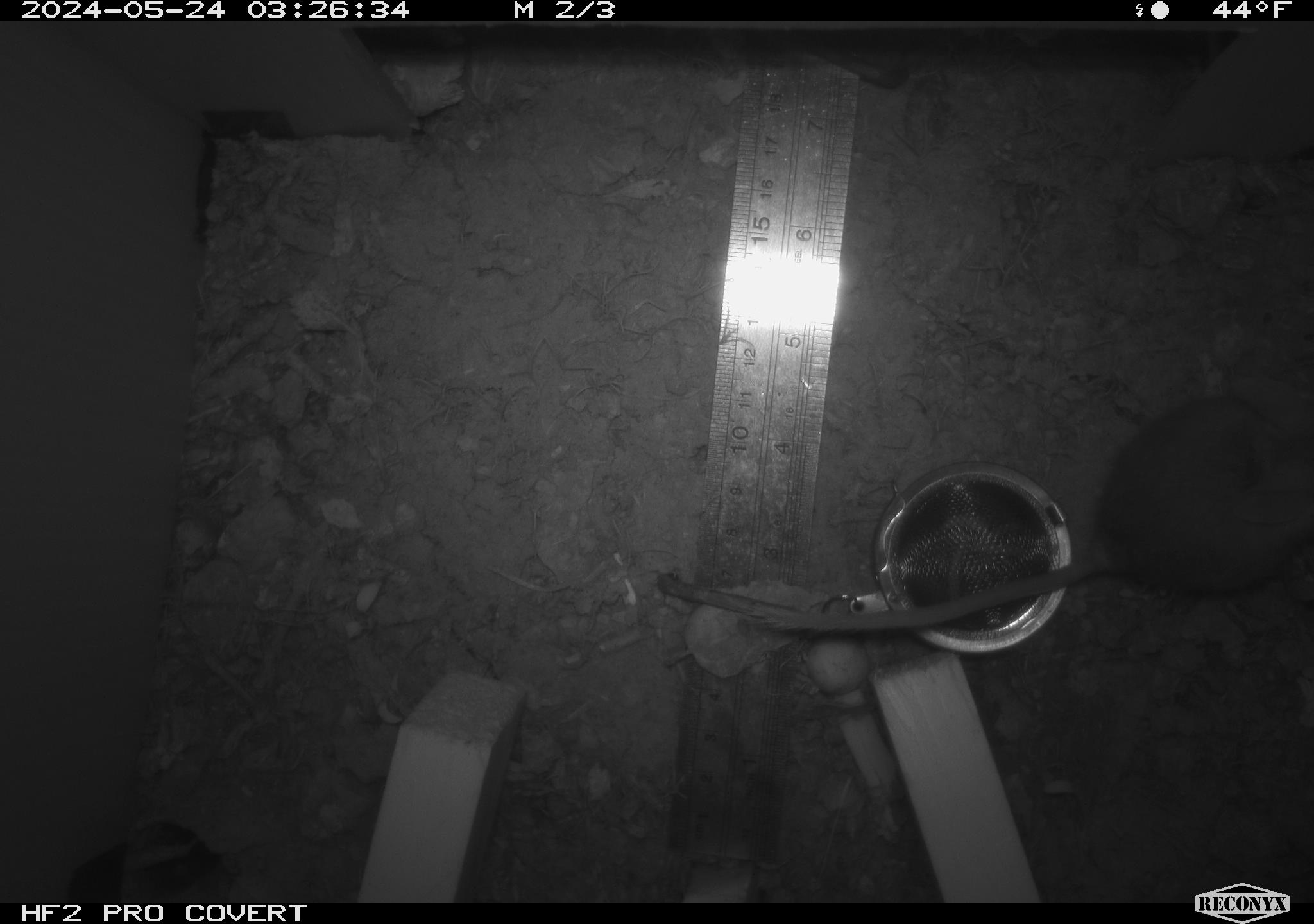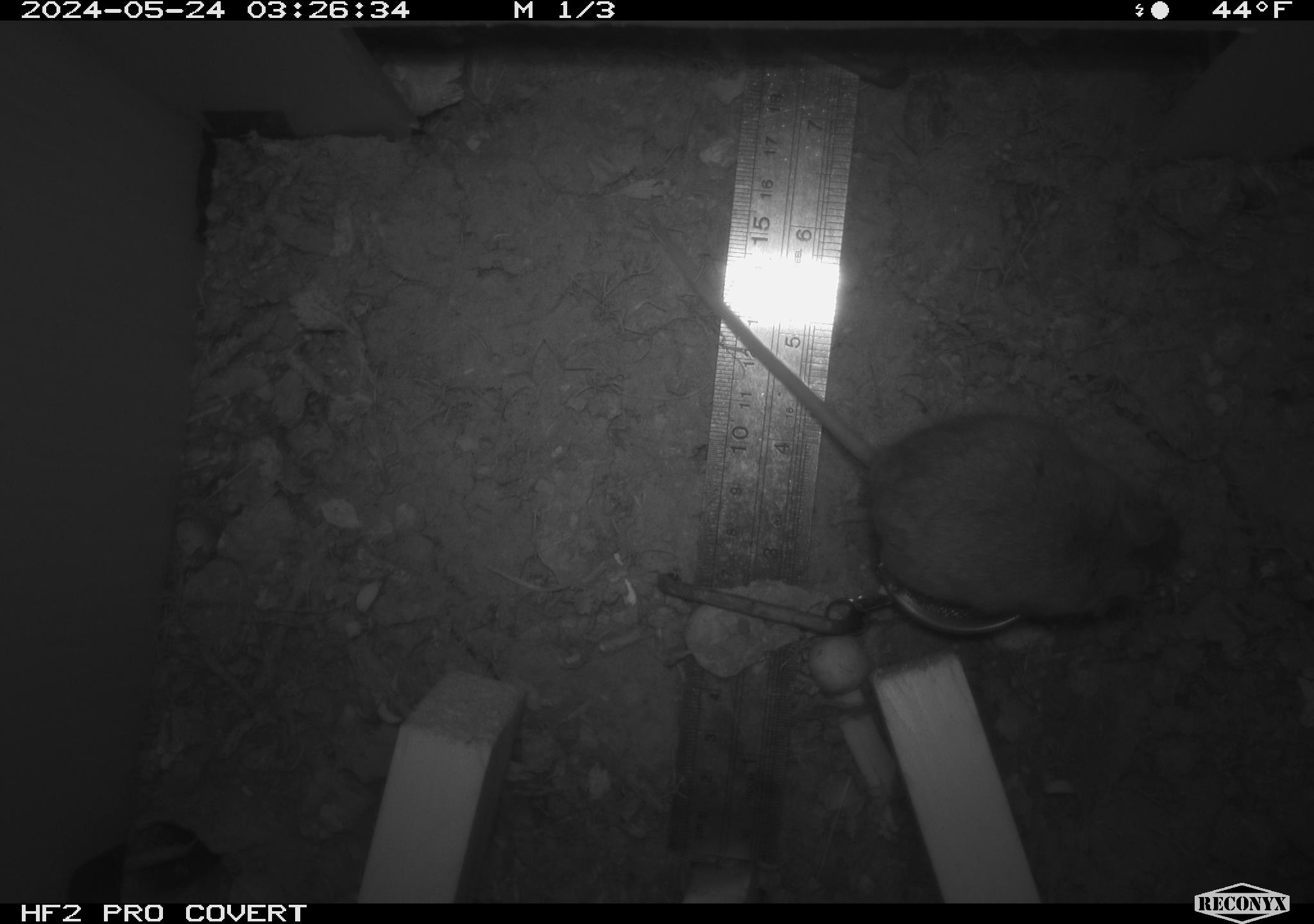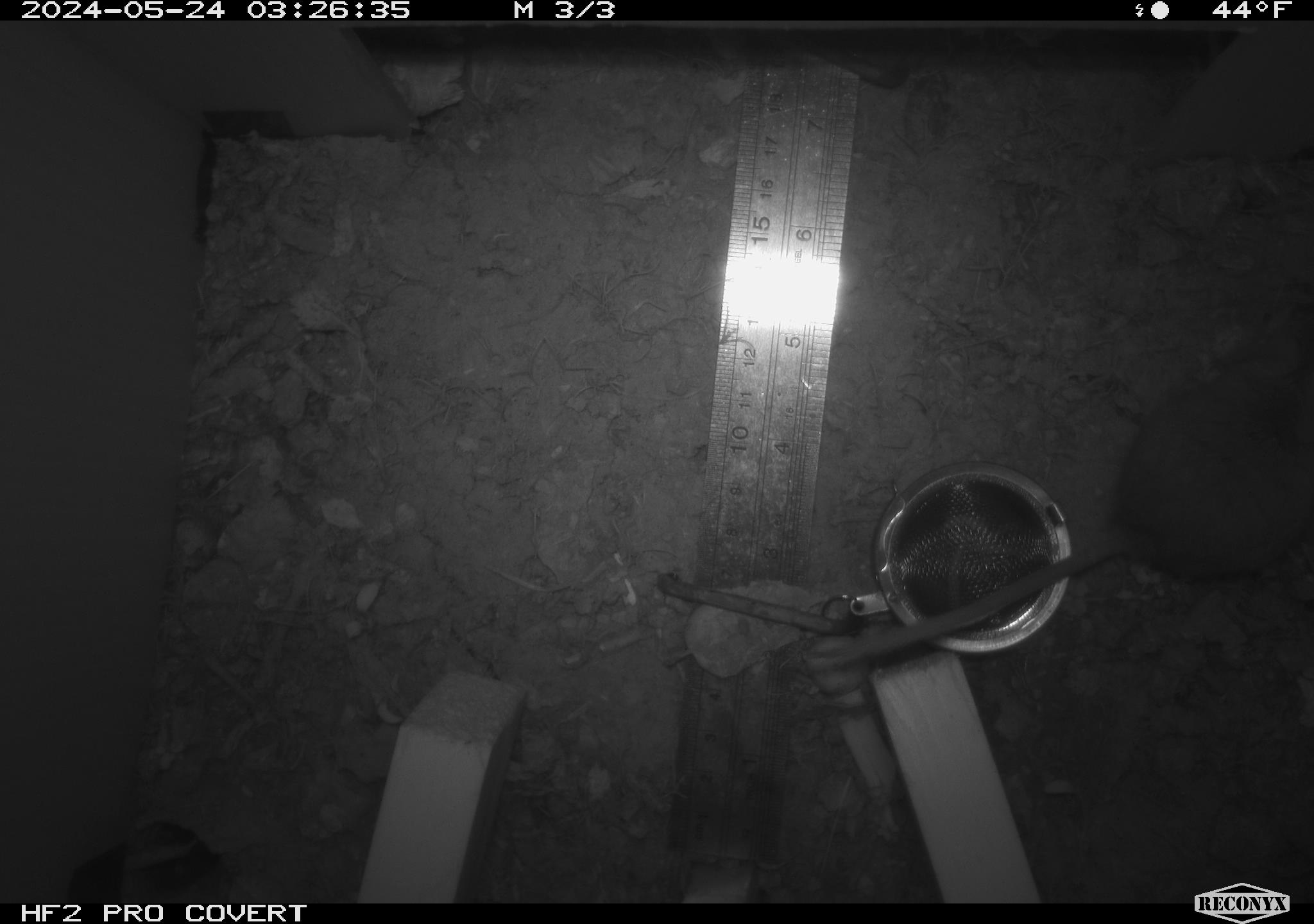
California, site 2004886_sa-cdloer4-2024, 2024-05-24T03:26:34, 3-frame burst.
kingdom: Animalia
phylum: Chordata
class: Mammalia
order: Rodentia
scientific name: Rodentia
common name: mouse species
Mouse species (Rodentia).